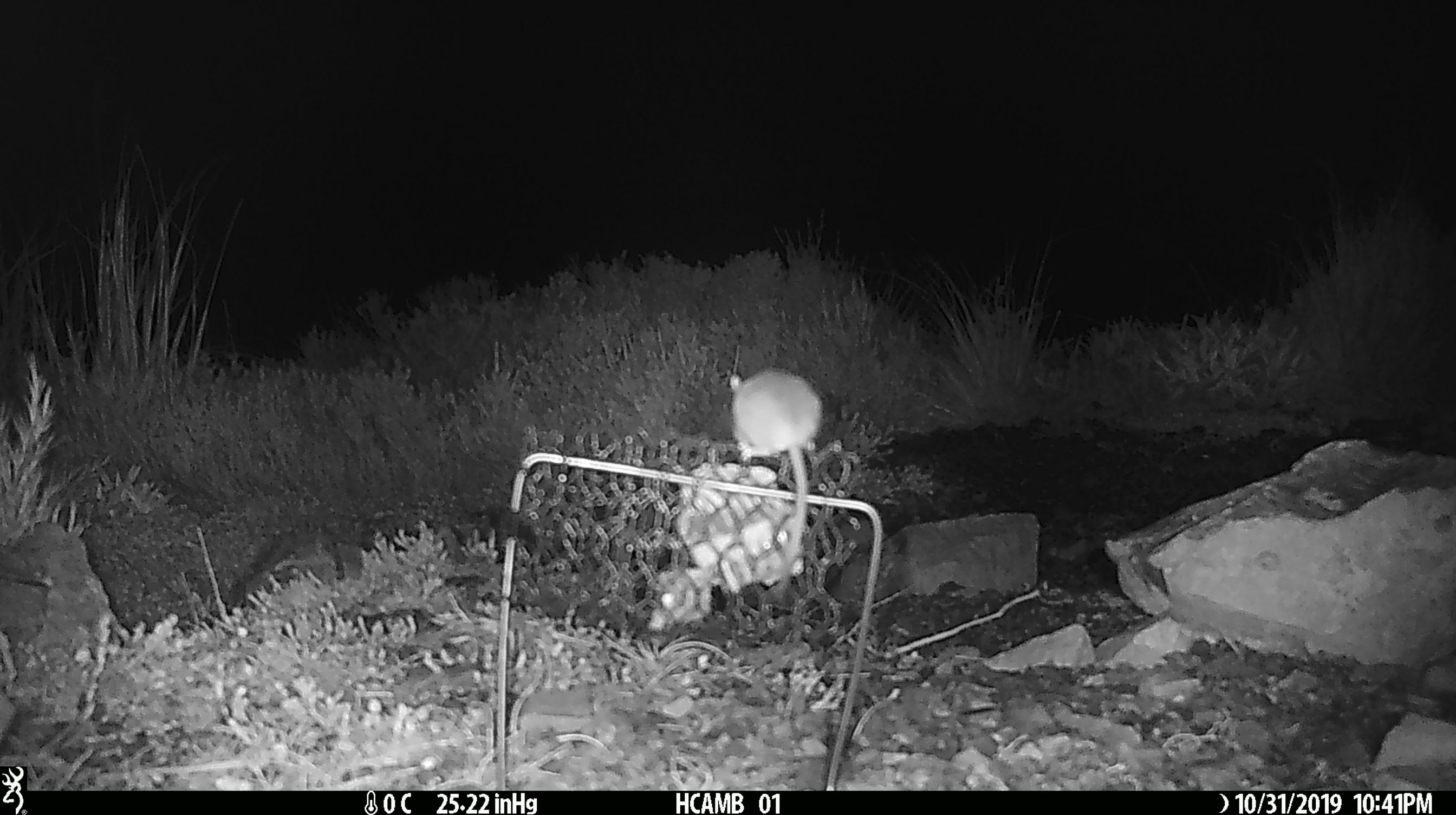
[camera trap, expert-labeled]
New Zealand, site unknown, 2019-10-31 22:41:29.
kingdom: Animalia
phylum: Chordata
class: Mammalia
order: Rodentia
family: Muridae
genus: Mus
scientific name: Mus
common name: mouse